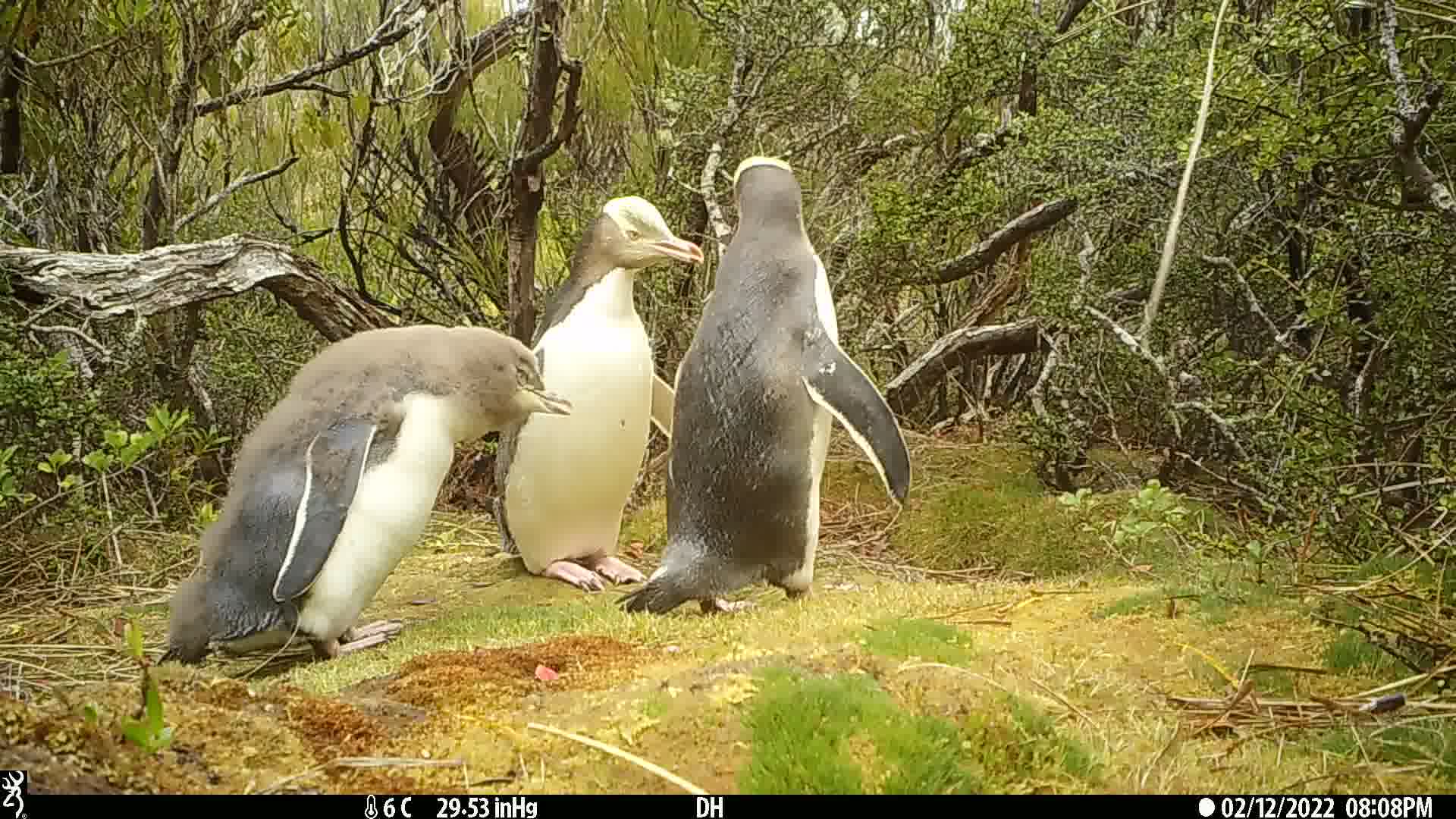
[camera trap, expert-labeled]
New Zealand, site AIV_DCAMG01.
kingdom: Animalia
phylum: Chordata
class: Aves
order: Sphenisciformes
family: Spheniscidae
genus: Megadyptes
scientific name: Megadyptes antipodes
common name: yellow-eyed penguin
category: yellow eyed penguin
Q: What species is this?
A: Yellow eyed penguin (yellow-eyed penguin) (Megadyptes antipodes).